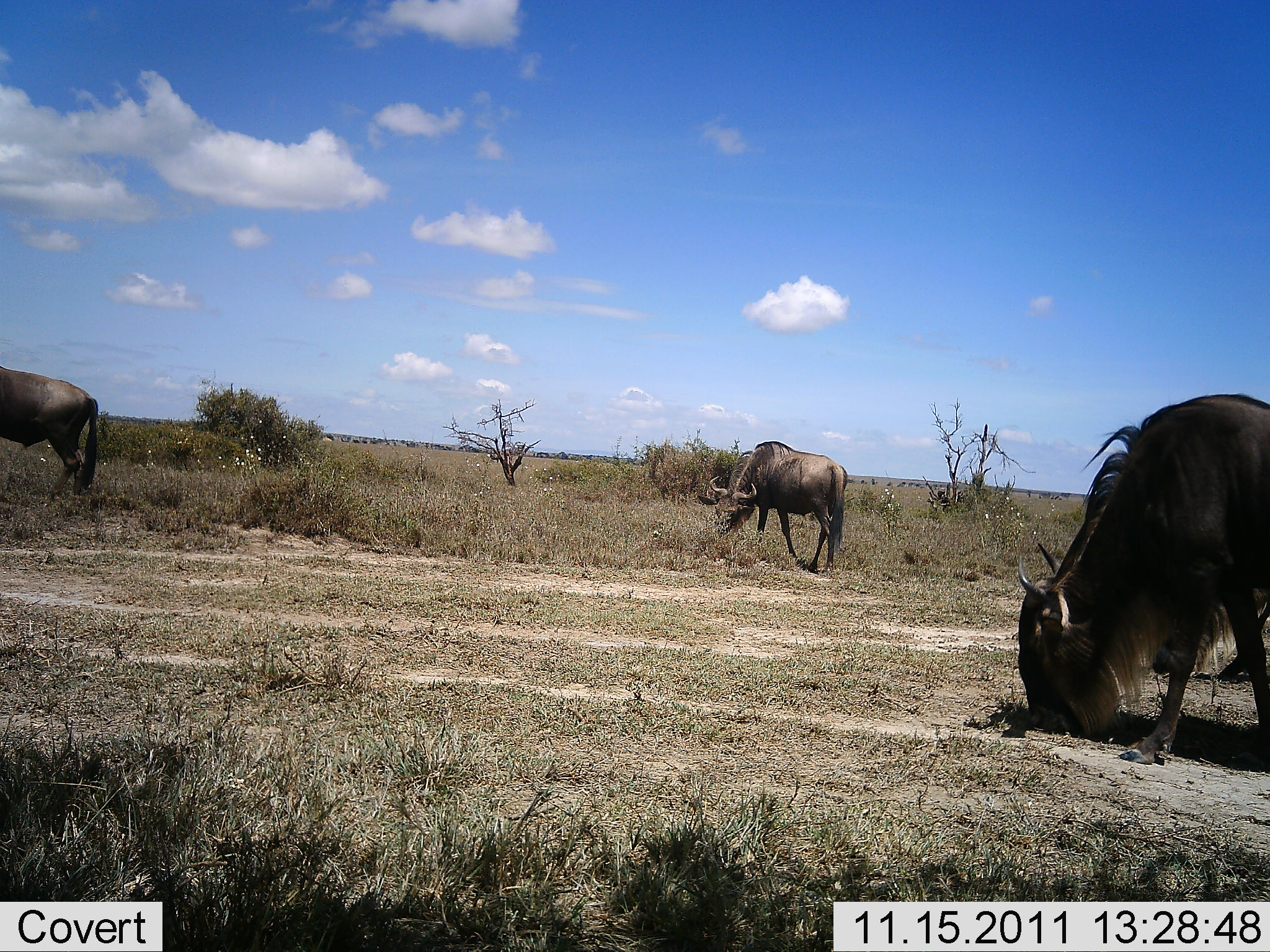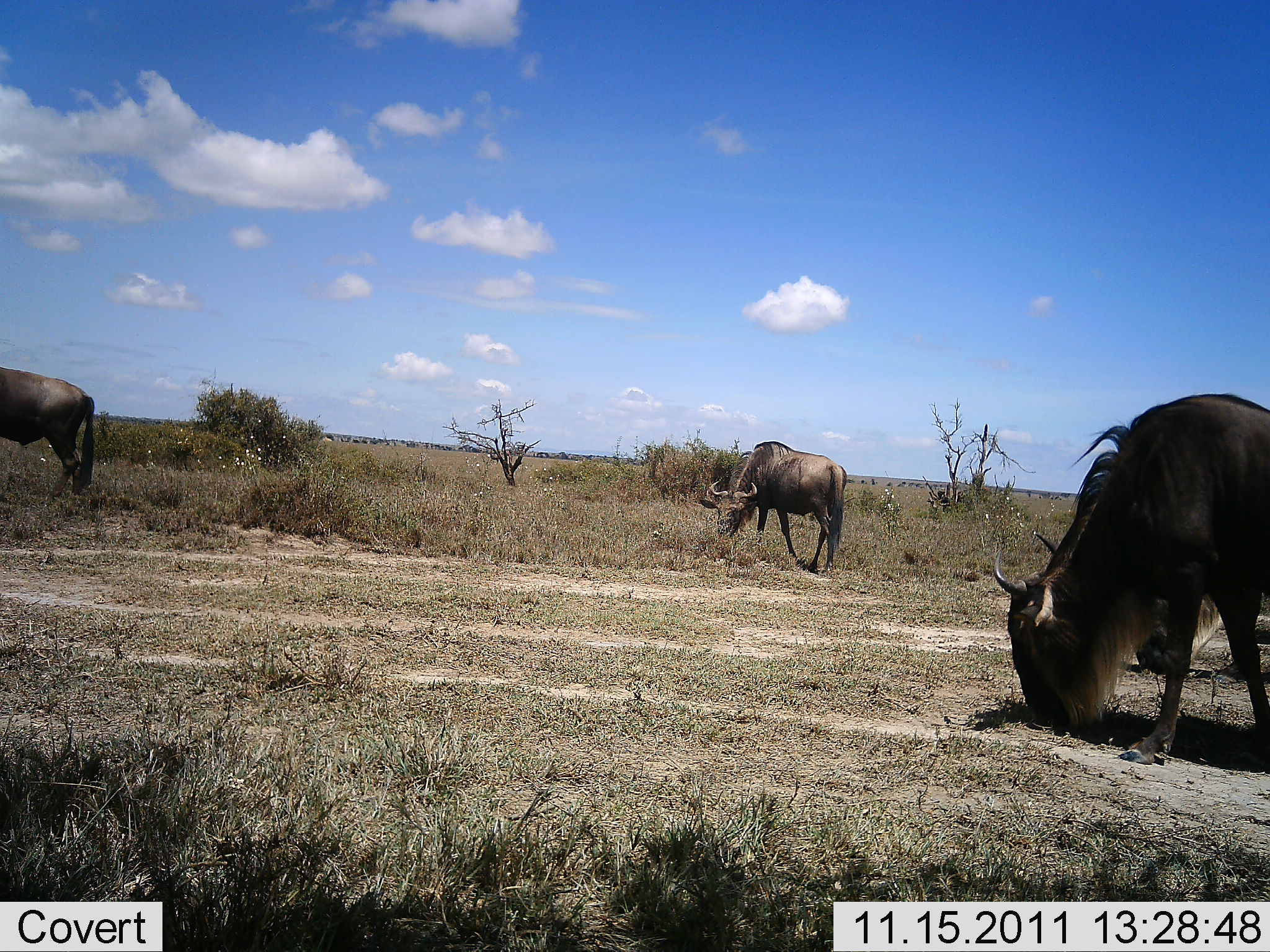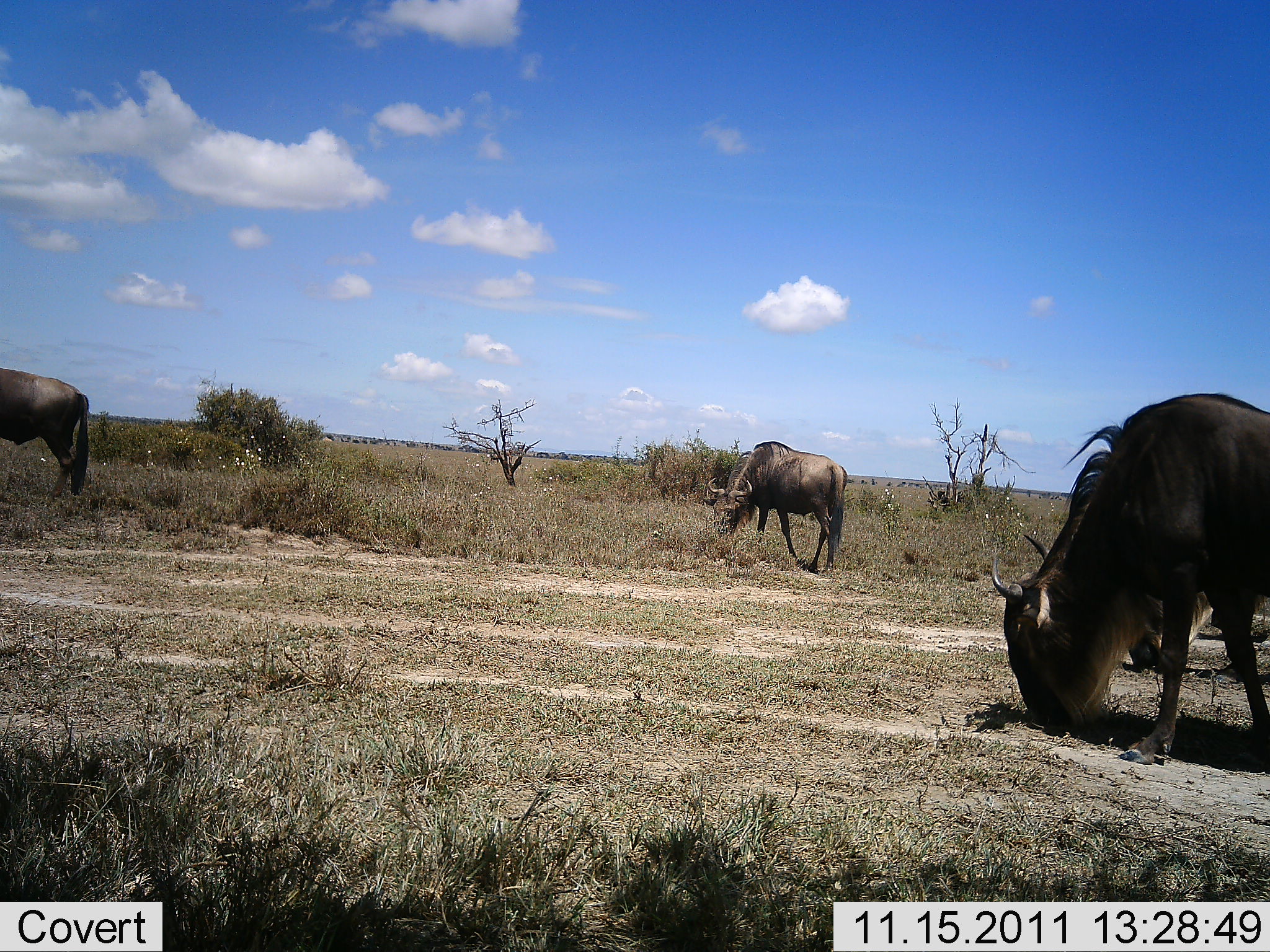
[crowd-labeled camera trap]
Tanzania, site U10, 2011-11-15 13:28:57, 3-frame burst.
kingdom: Animalia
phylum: Chordata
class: Mammalia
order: Artiodactyla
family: Bovidae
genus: Connochaetes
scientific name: Connochaetes taurinus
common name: blue wildebeest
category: wildebeest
Wildebeest (blue wildebeest) (Connochaetes taurinus), count 4. Behavior (volunteer vote fractions): standing 21%, resting 0%, moving 7%, interacting 7%. Young present (vote fraction): 0%. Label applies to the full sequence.